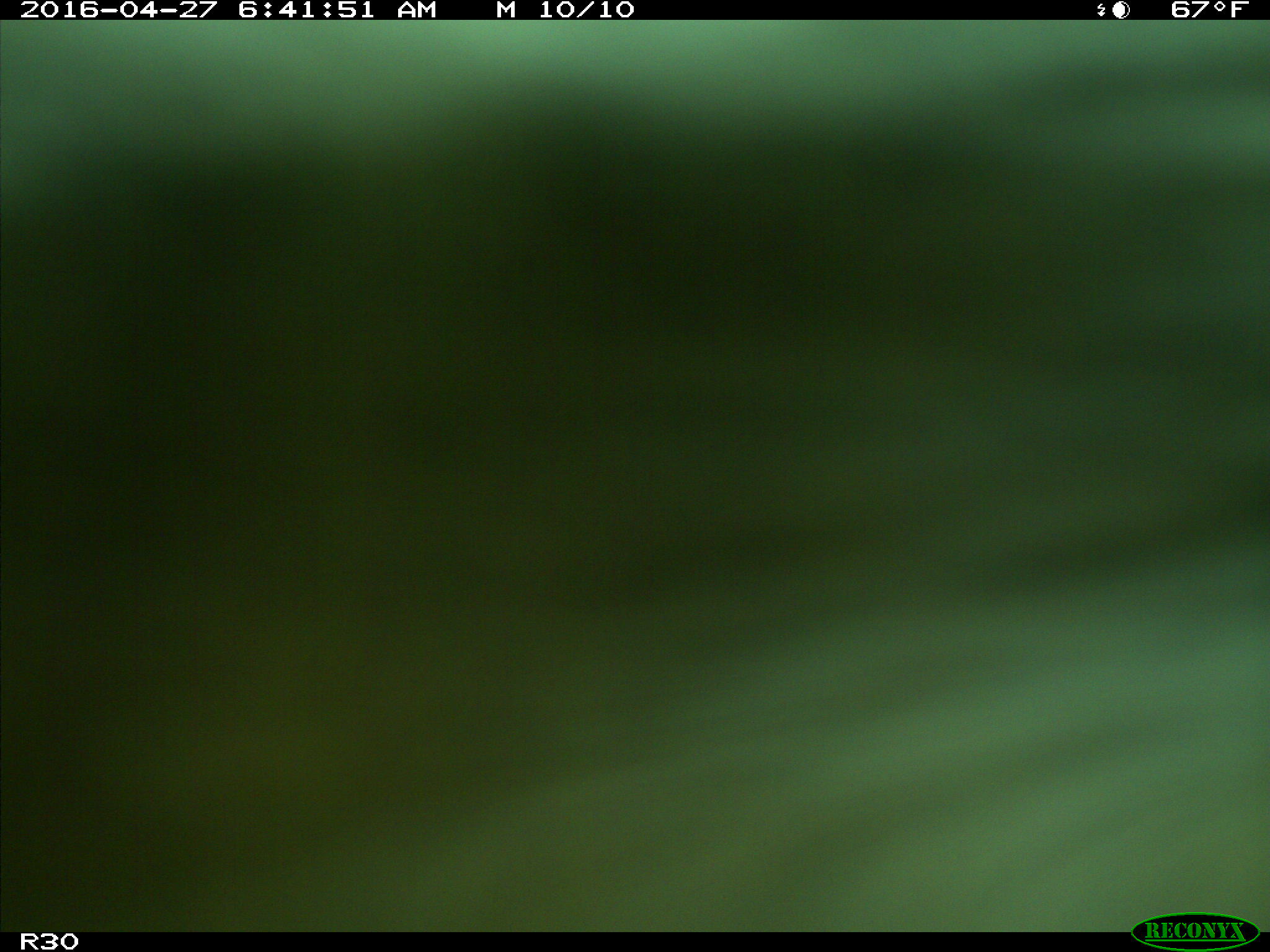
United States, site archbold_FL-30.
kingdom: Animalia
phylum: Chordata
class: Mammalia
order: Artiodactyla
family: Bovidae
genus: Bos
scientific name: Bos taurus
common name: domestic cow